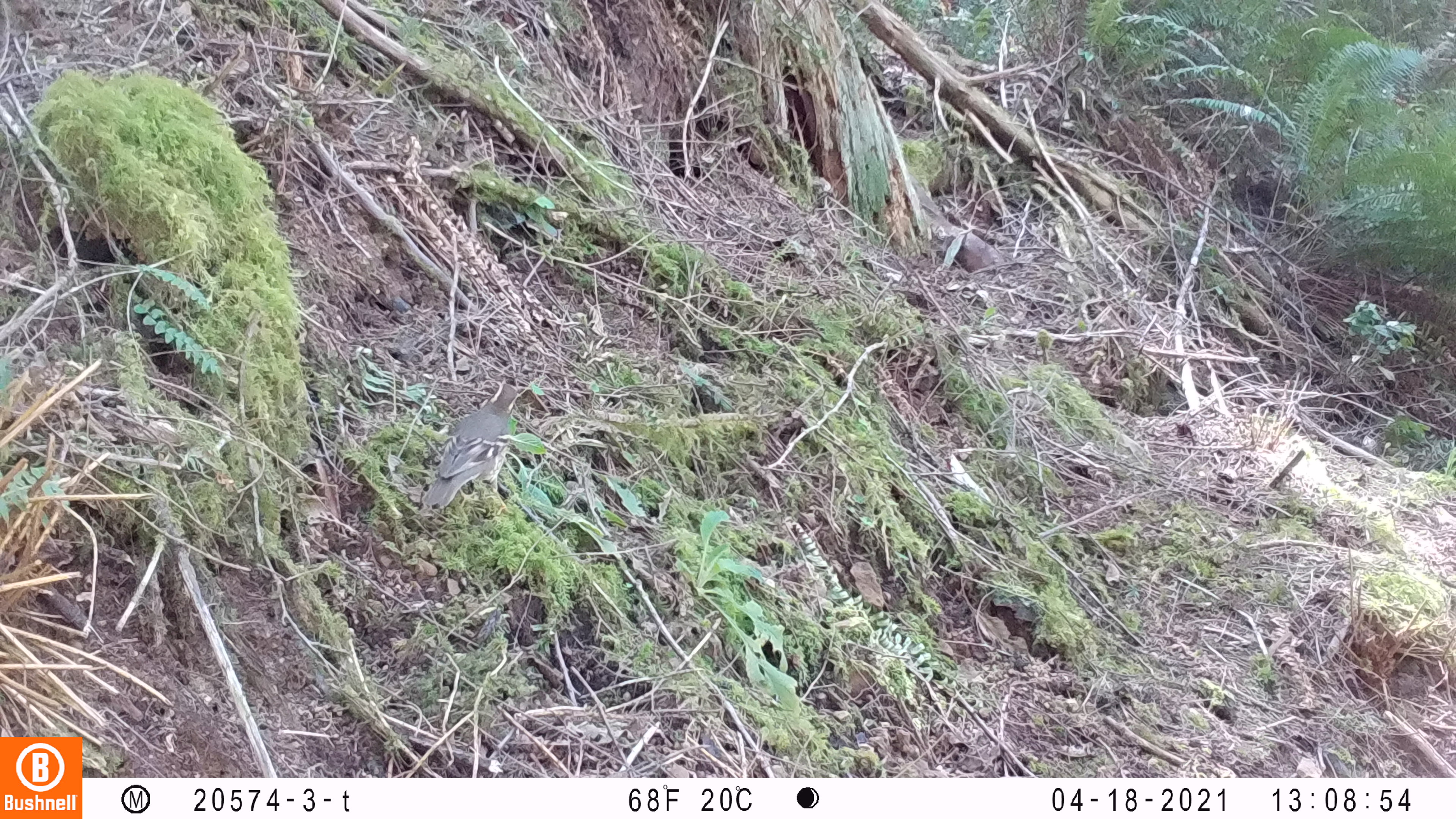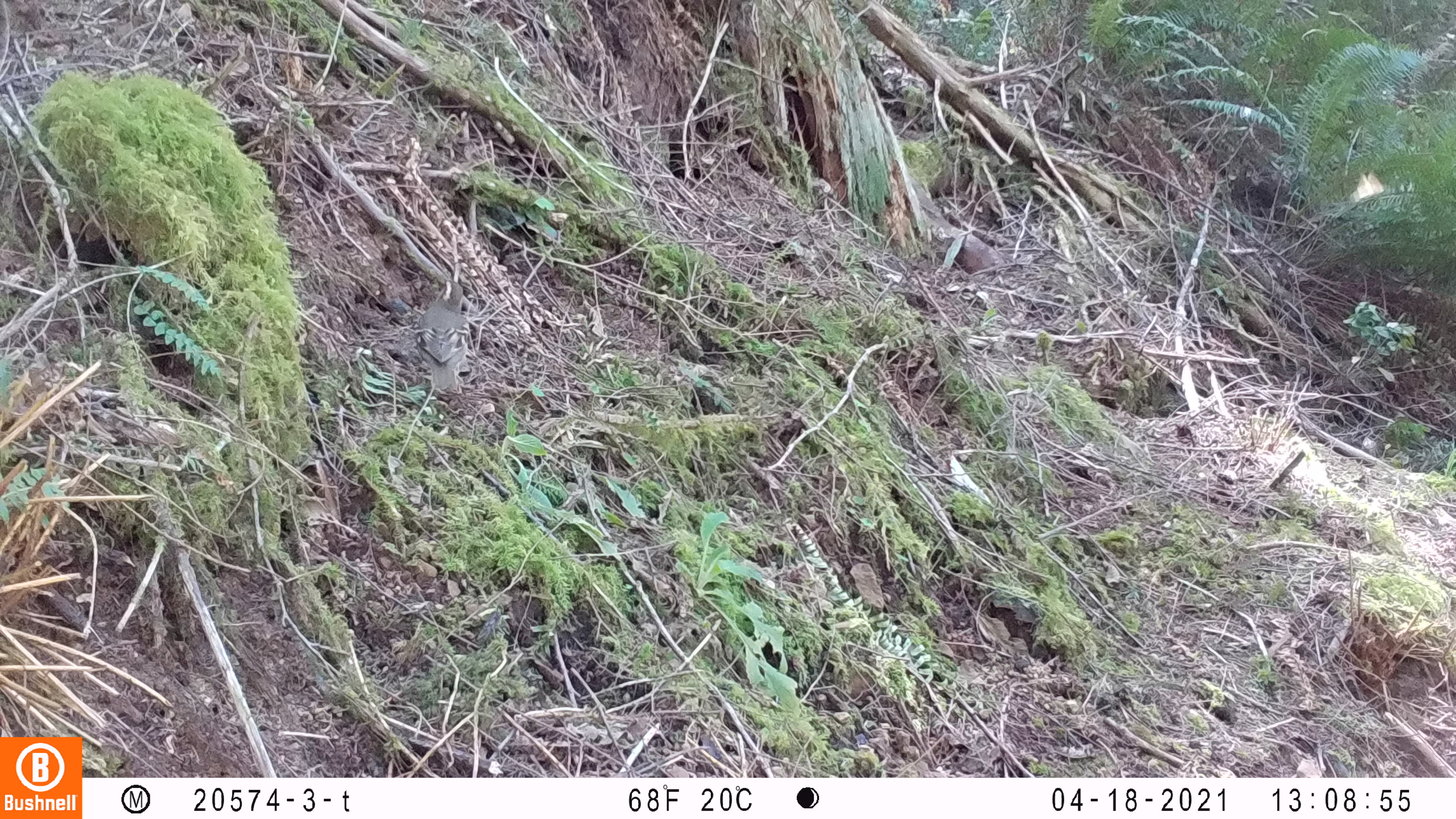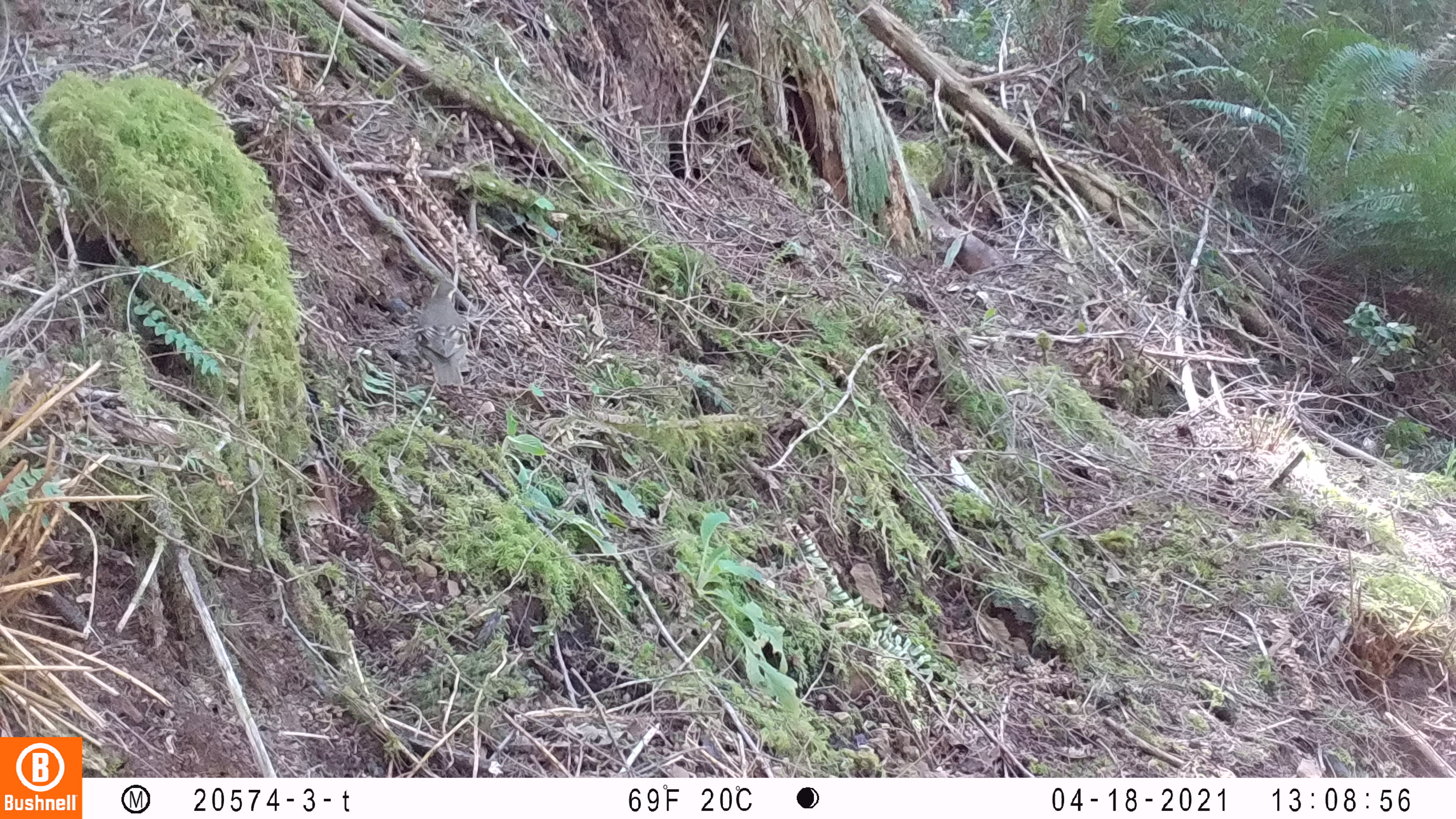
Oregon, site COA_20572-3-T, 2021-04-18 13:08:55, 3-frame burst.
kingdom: Animalia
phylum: Chordata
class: Aves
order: Passeriformes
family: Turdidae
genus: Ixoreus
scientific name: Ixoreus naevius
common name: varied thrush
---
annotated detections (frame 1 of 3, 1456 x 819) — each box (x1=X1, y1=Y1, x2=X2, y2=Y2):
varied thrush: (x1=420, y1=372, x2=527, y2=513)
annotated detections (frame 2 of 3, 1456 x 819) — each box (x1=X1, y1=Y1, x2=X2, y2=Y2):
varied thrush: (x1=413, y1=275, x2=469, y2=401)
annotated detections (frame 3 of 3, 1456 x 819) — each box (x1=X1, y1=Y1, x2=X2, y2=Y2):
varied thrush: (x1=417, y1=274, x2=477, y2=394)